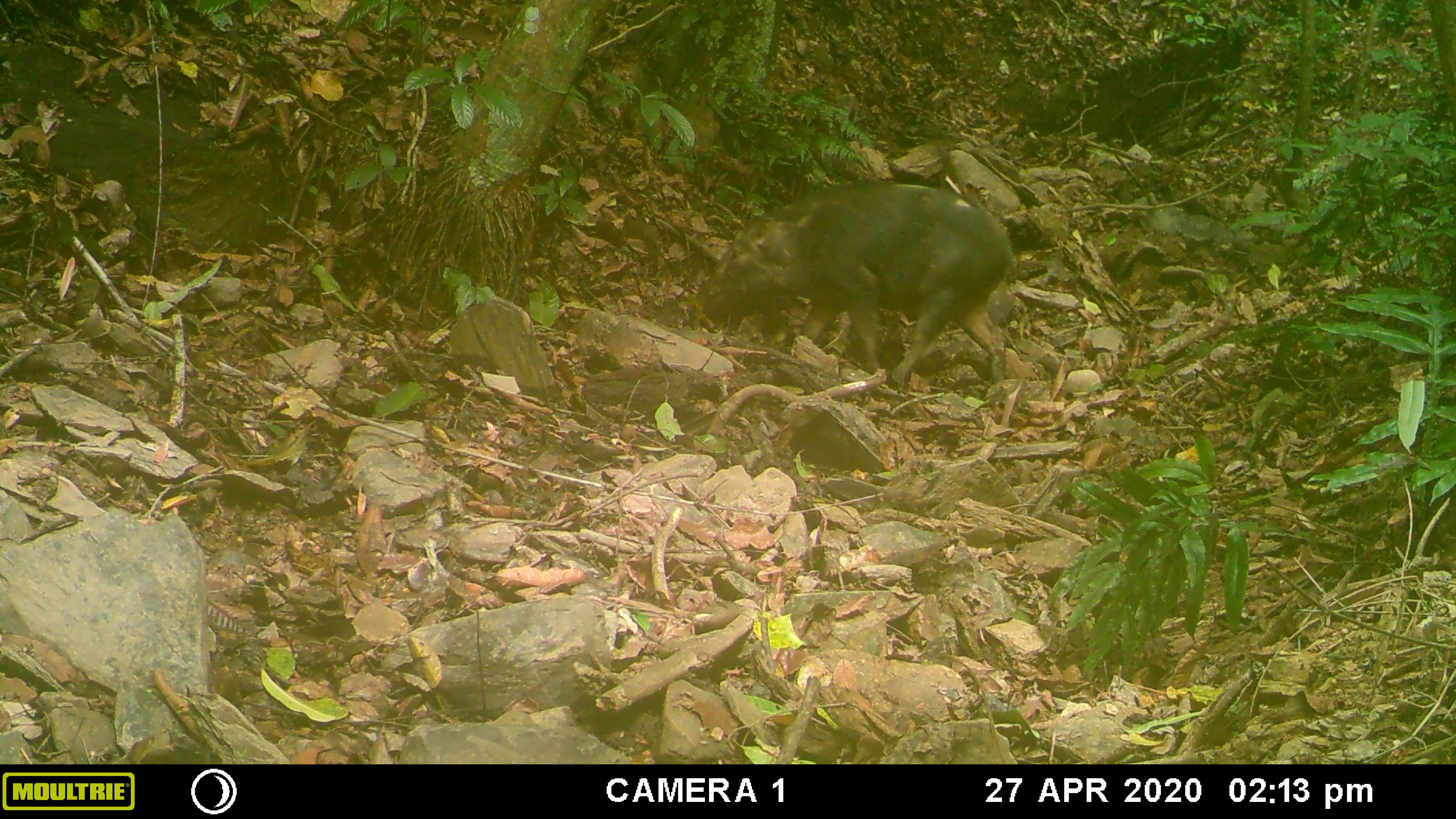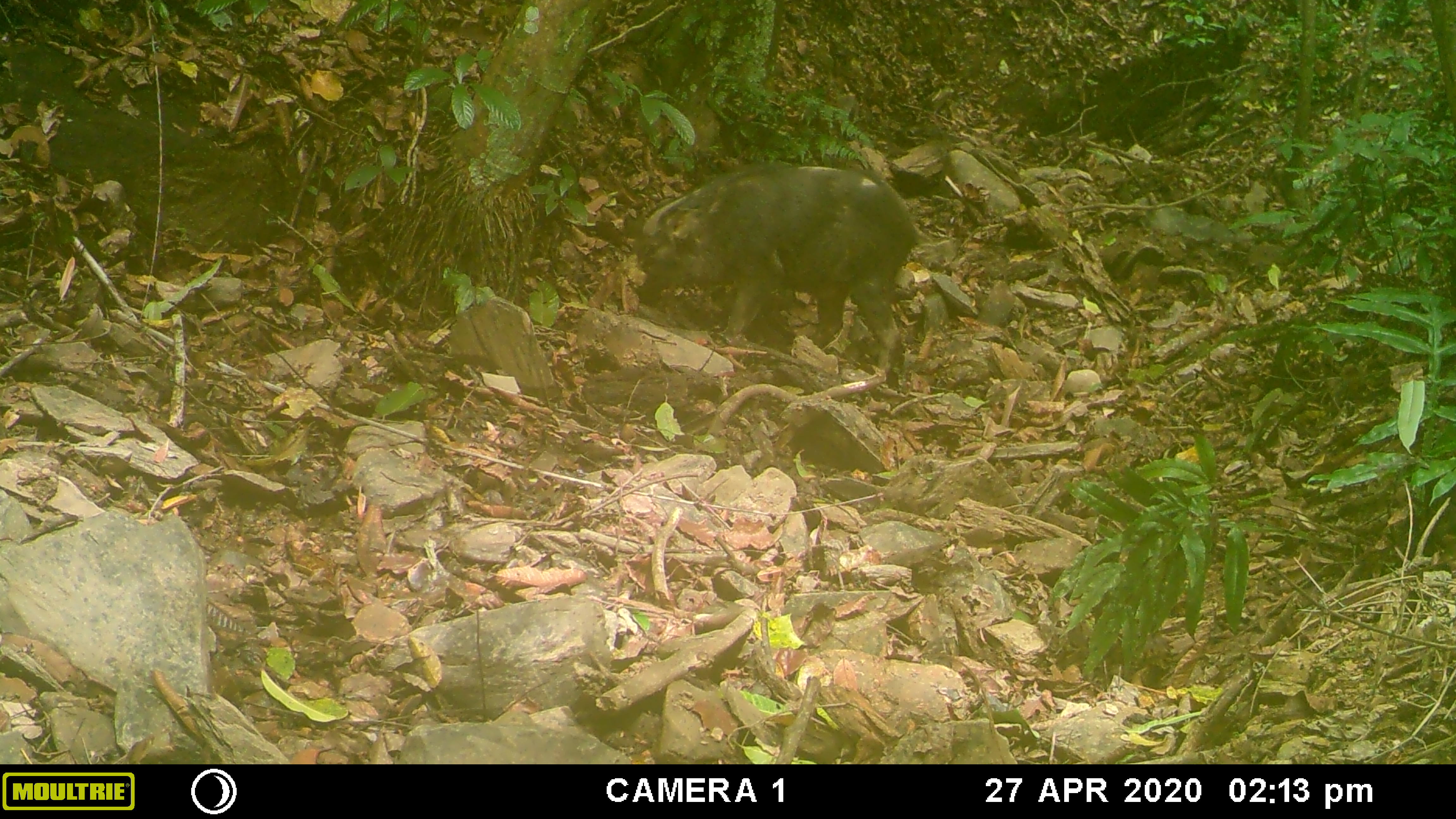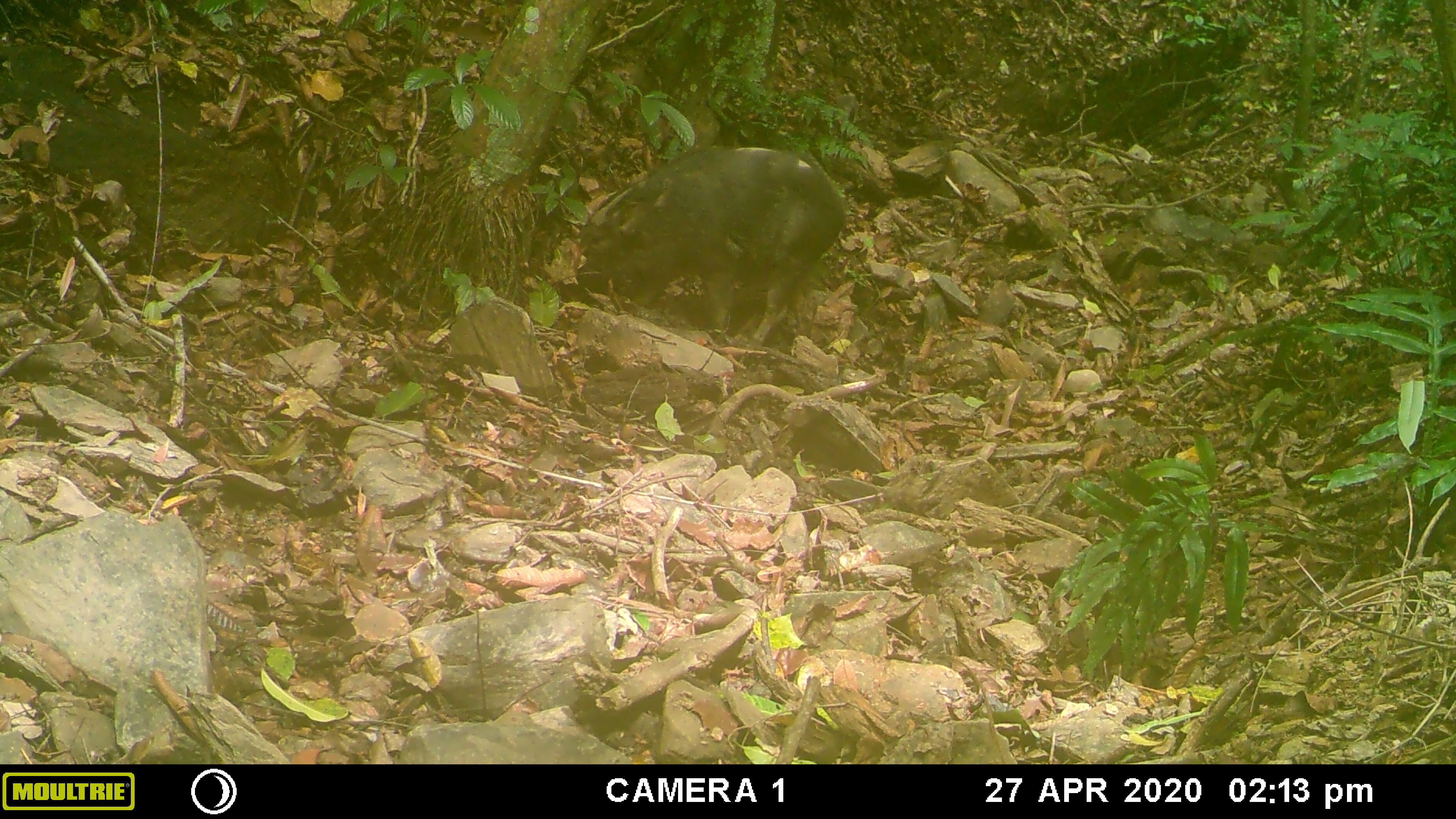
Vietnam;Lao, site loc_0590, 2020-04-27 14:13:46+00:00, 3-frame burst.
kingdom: Animalia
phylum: Chordata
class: Mammalia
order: Artiodactyla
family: Suidae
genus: Sus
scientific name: Sus scrofa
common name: eurasian wild pig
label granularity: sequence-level